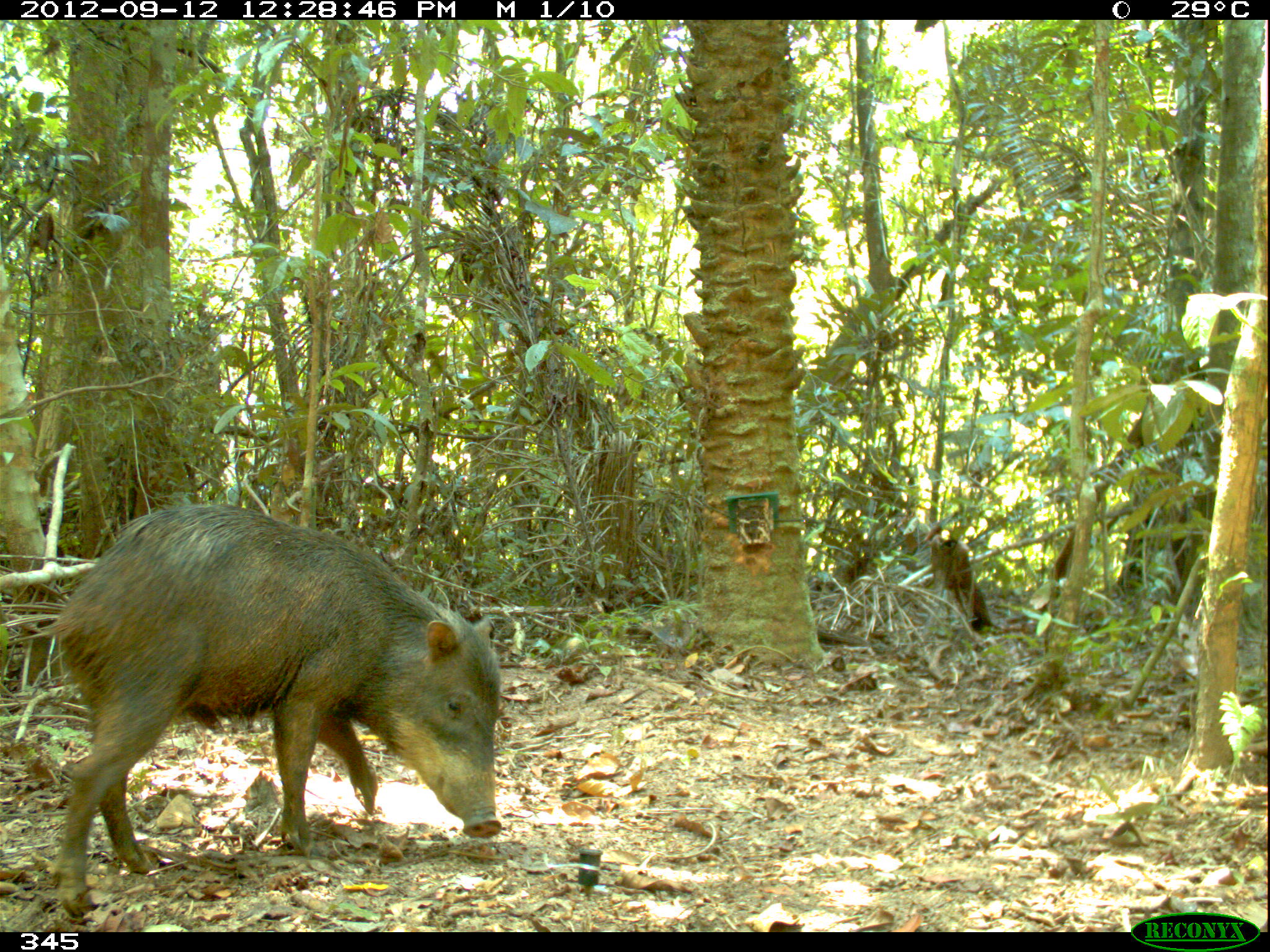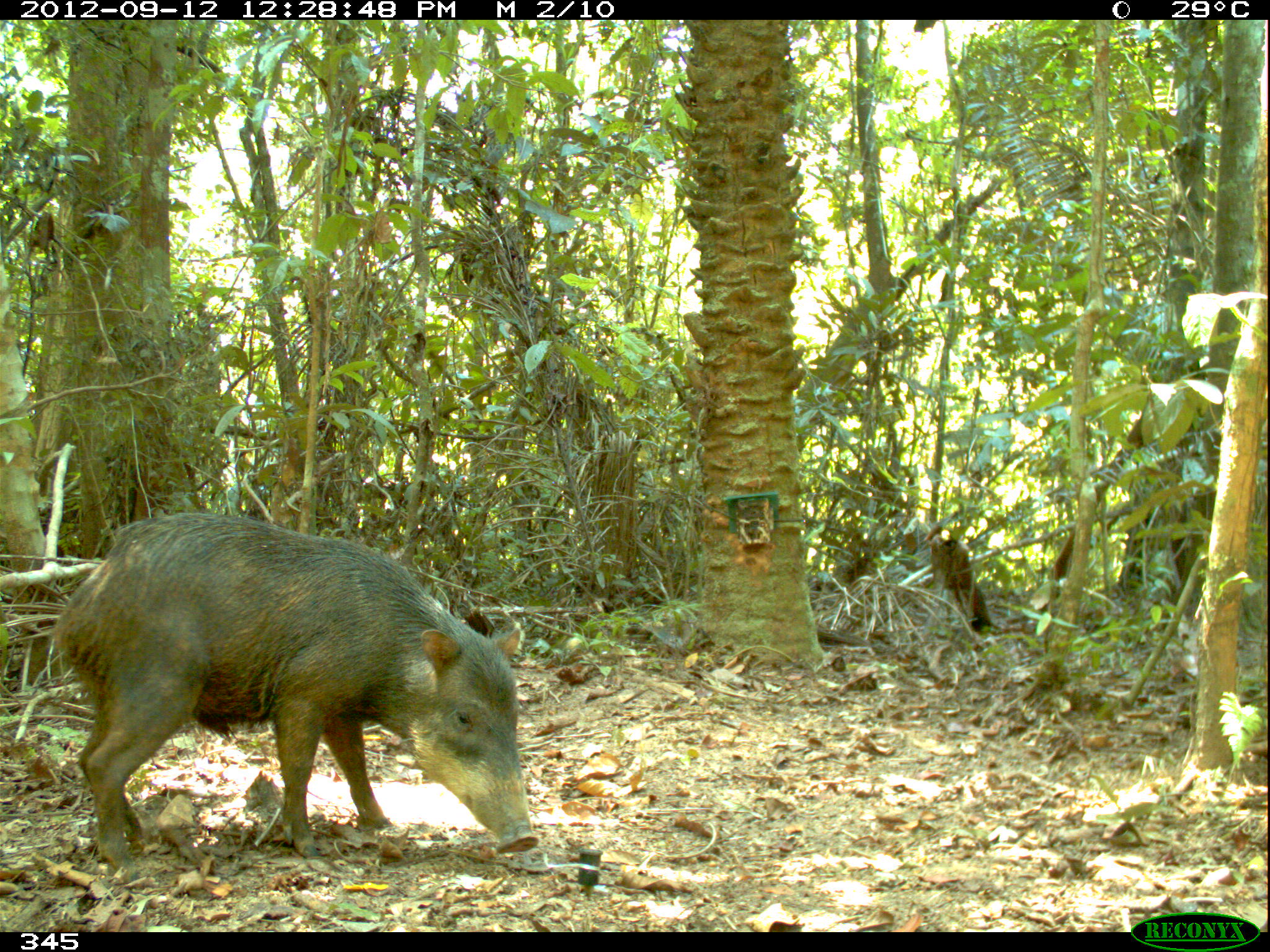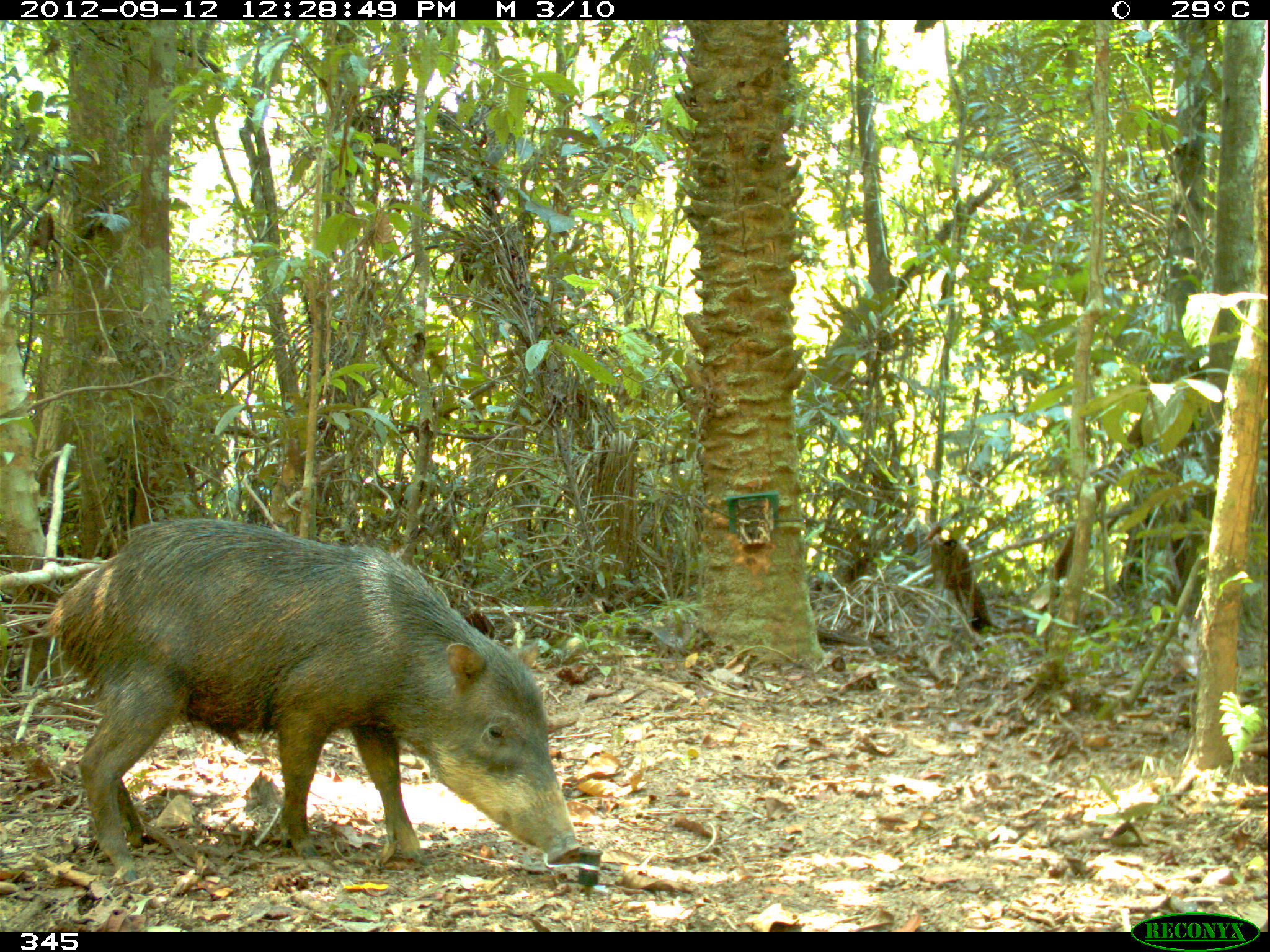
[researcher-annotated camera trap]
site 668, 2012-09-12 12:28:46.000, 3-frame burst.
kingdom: Animalia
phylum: Chordata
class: Mammalia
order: Artiodactyla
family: Tayassuidae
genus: Tayassu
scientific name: Tayassu pecari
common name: white-lipped peccary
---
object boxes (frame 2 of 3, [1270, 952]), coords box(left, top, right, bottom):
tayassu pecari: box(49, 511, 538, 871)